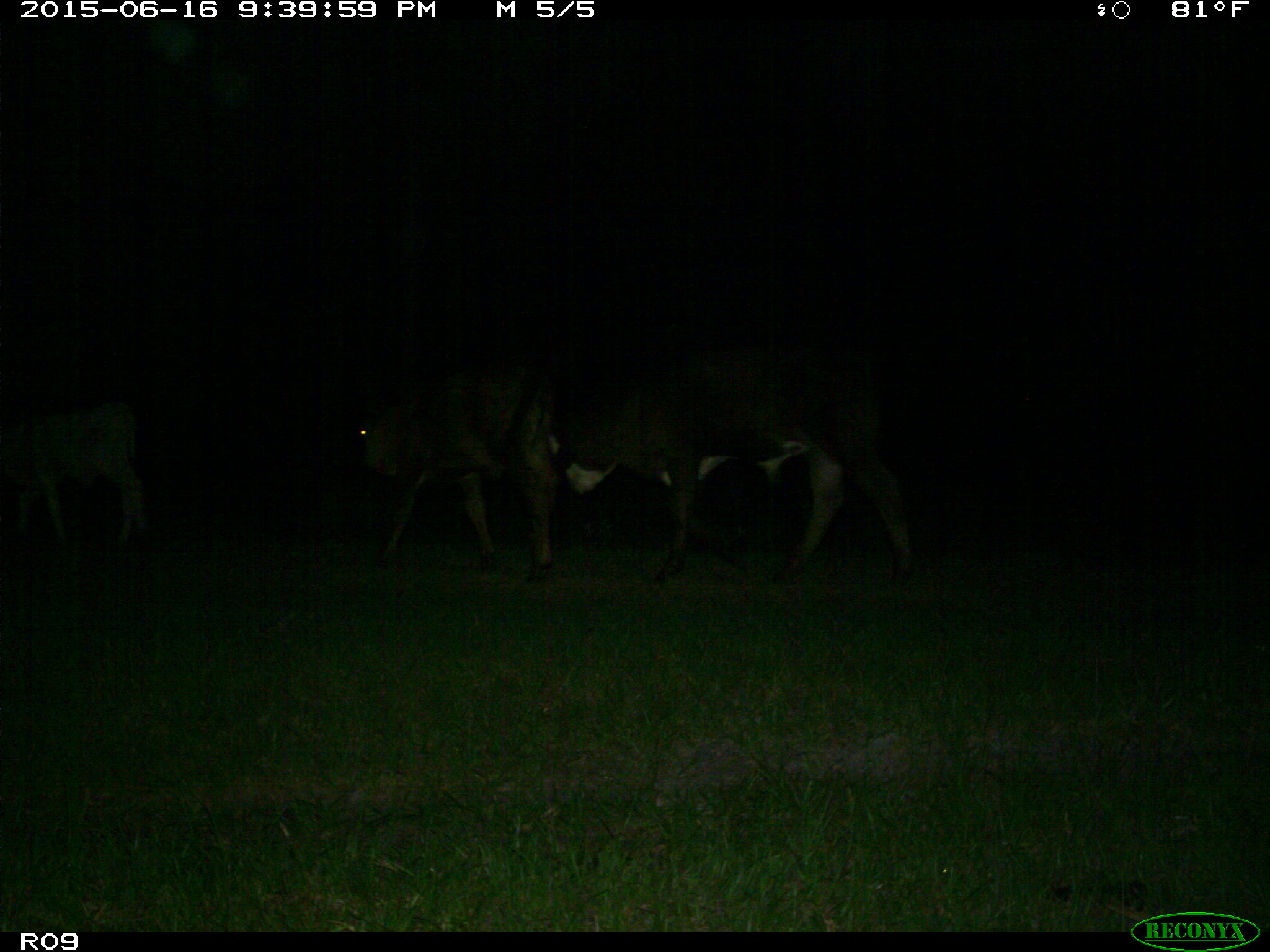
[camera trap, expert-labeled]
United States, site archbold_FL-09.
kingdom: Animalia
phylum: Chordata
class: Mammalia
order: Artiodactyla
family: Bovidae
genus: Bos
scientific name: Bos taurus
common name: domestic cow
Bos taurus (domestic cow).